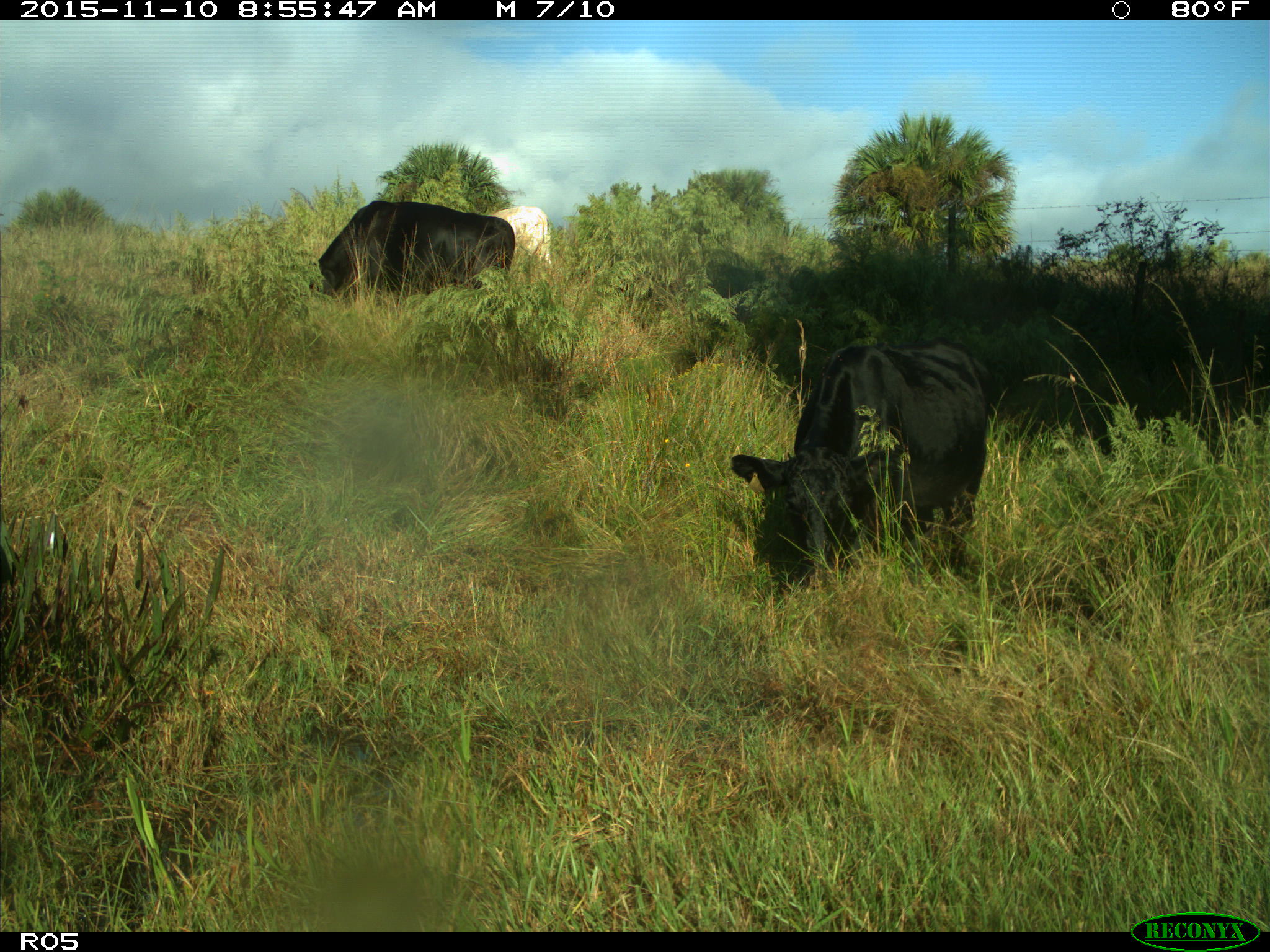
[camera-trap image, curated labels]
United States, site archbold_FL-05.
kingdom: Animalia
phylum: Chordata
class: Mammalia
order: Artiodactyla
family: Bovidae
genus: Bos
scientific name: Bos taurus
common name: domestic cow